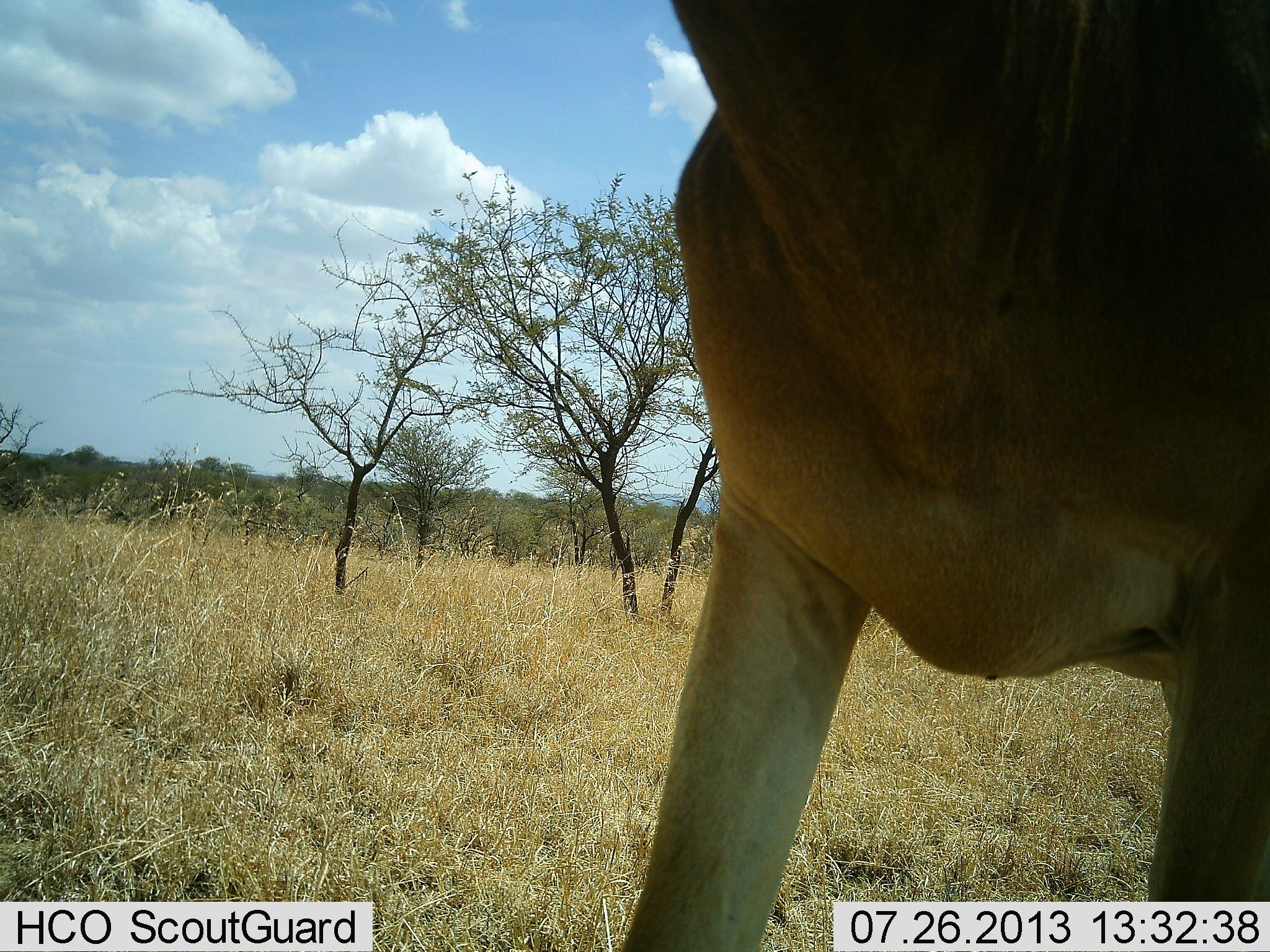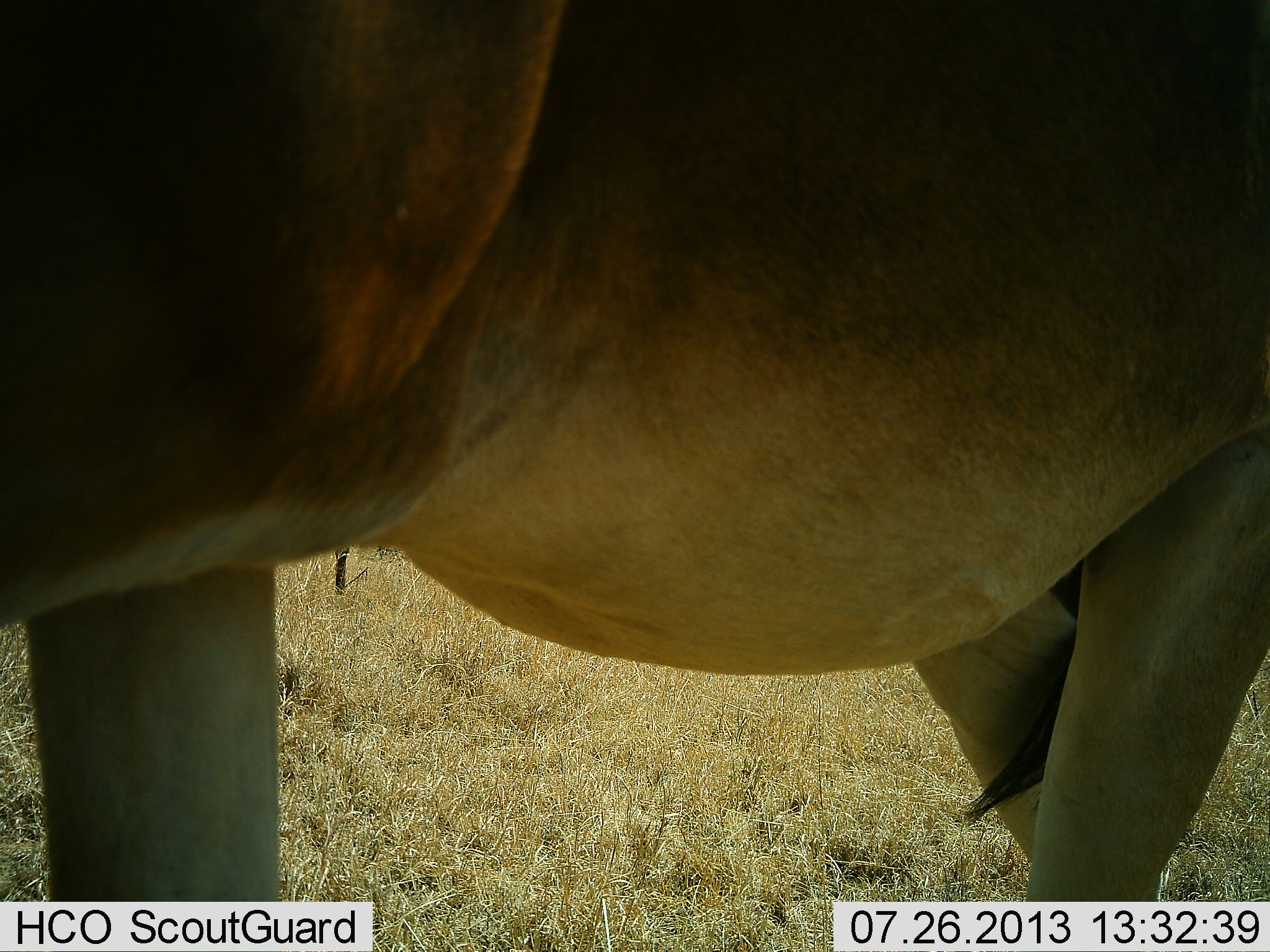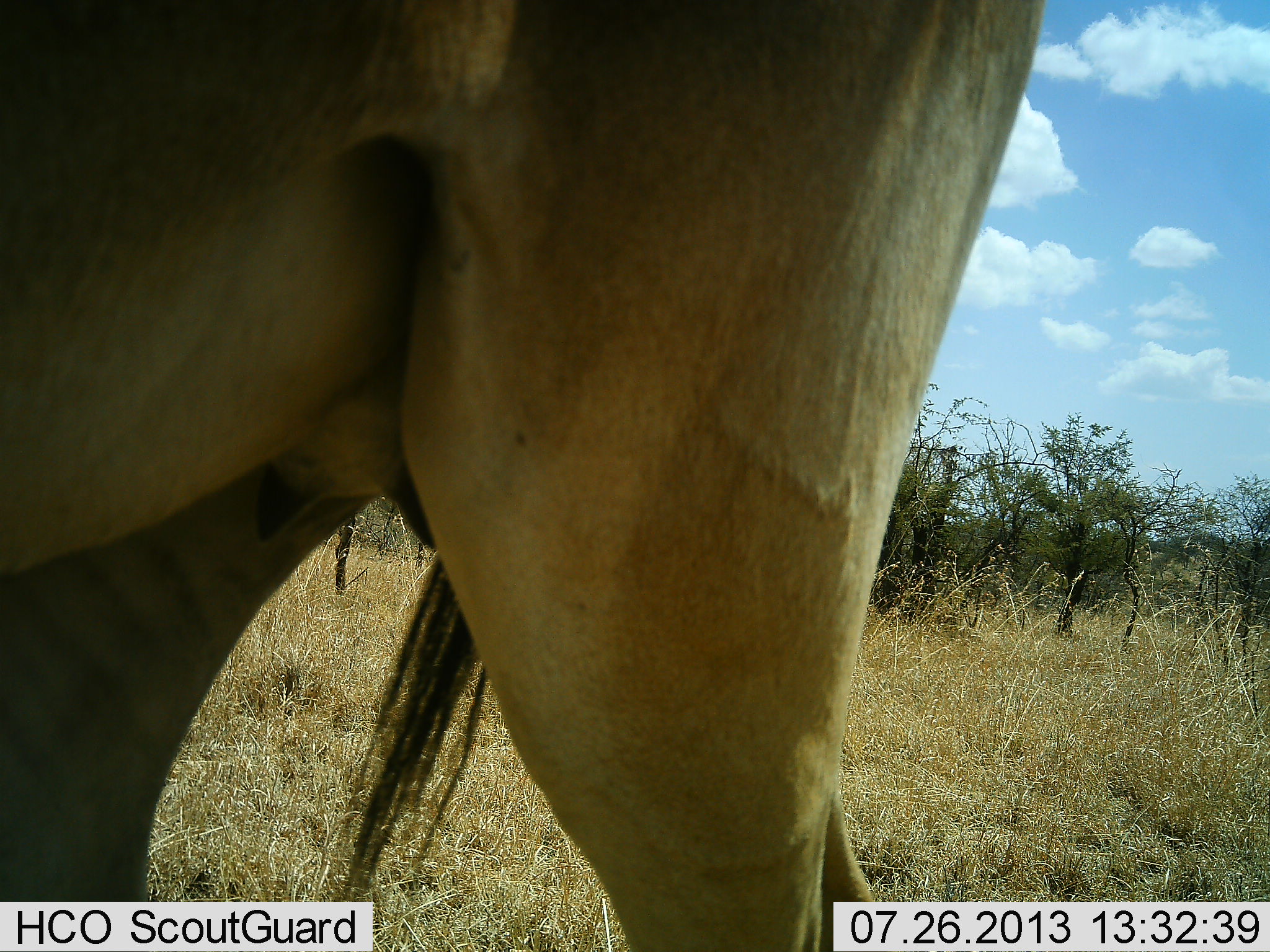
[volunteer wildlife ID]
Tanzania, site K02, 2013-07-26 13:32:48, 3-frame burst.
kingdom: Animalia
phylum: Chordata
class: Mammalia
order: Artiodactyla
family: Bovidae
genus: Alcelaphus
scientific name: Alcelaphus buselaphus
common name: hartebeest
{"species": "hartebeest (Alcelaphus buselaphus)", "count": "1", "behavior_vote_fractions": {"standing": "30%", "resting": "0%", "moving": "70%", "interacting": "0%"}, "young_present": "0%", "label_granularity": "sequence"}